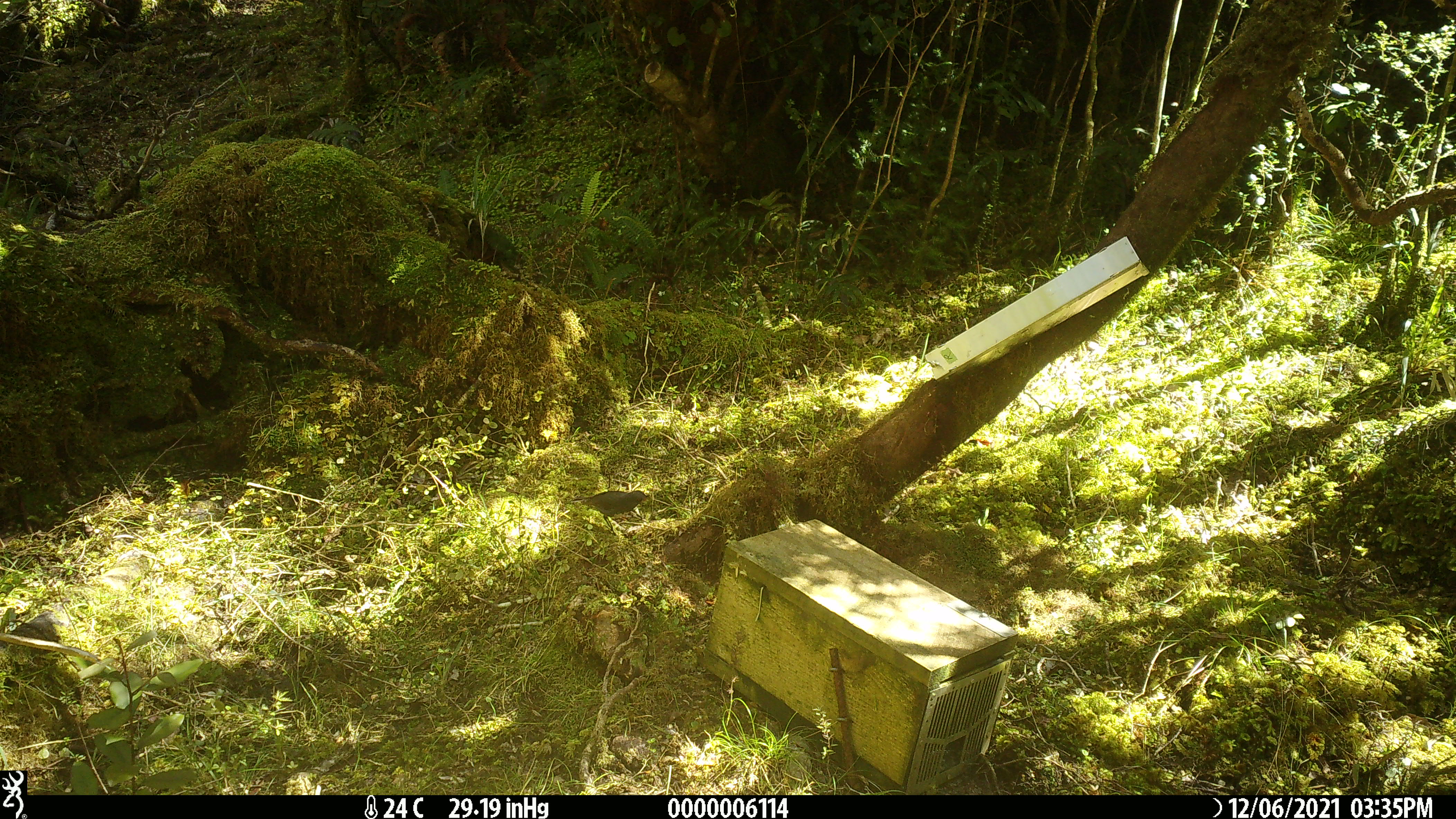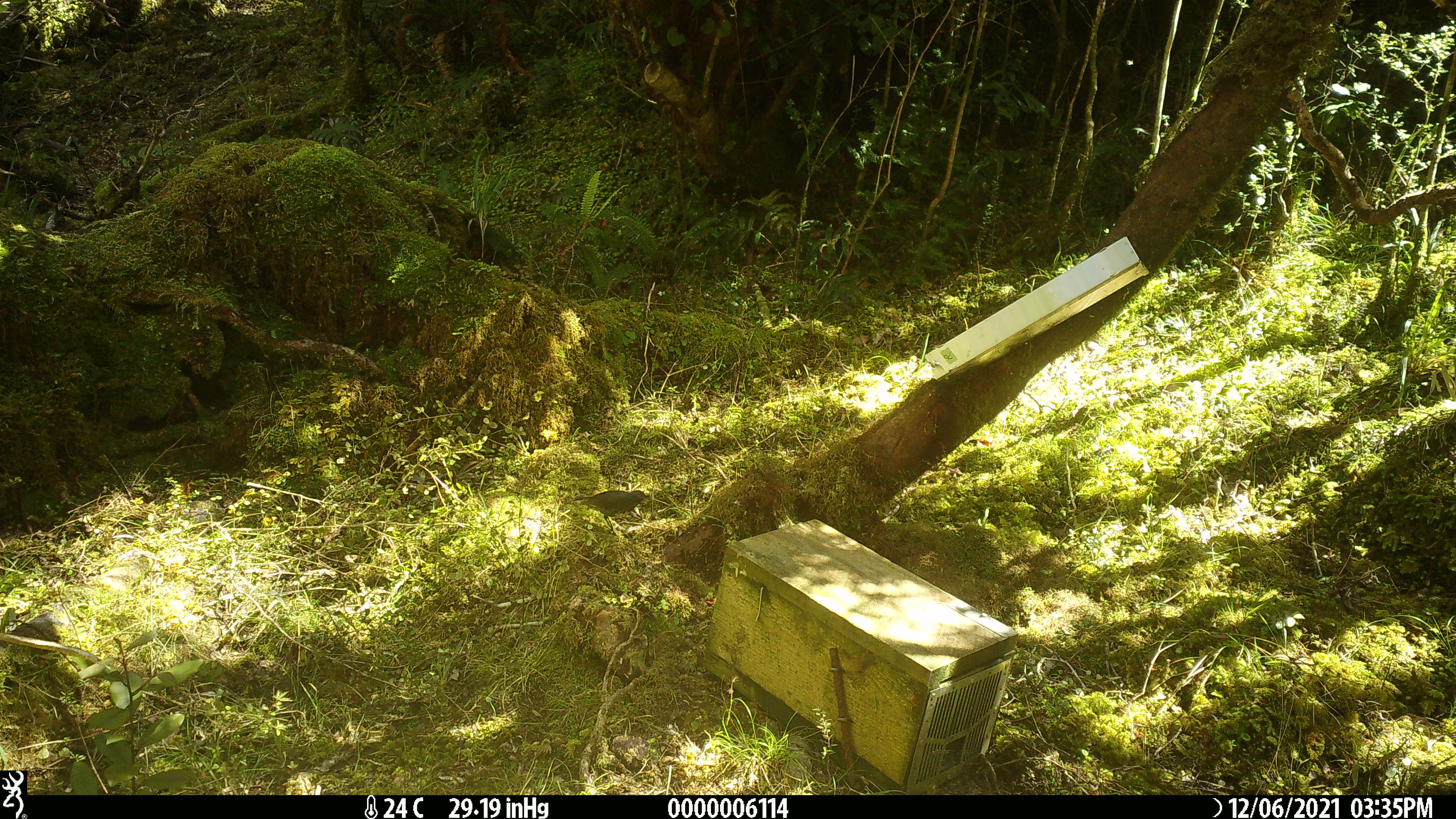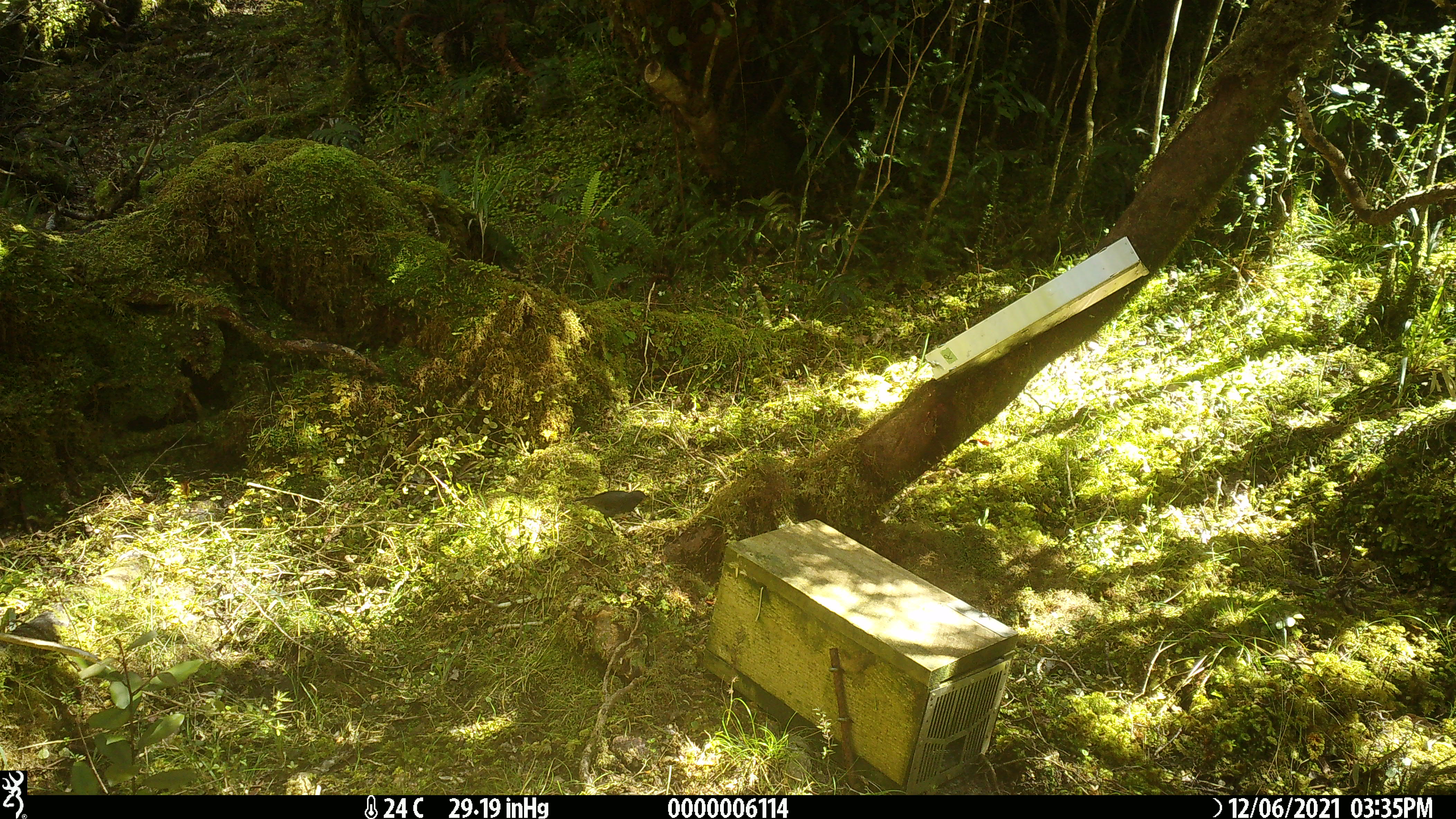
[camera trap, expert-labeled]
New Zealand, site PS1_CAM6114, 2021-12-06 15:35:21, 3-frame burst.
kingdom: Animalia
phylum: Chordata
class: Aves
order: Passeriformes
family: Petroicidae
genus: Petroica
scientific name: Petroica australis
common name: new zealand robin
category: robin